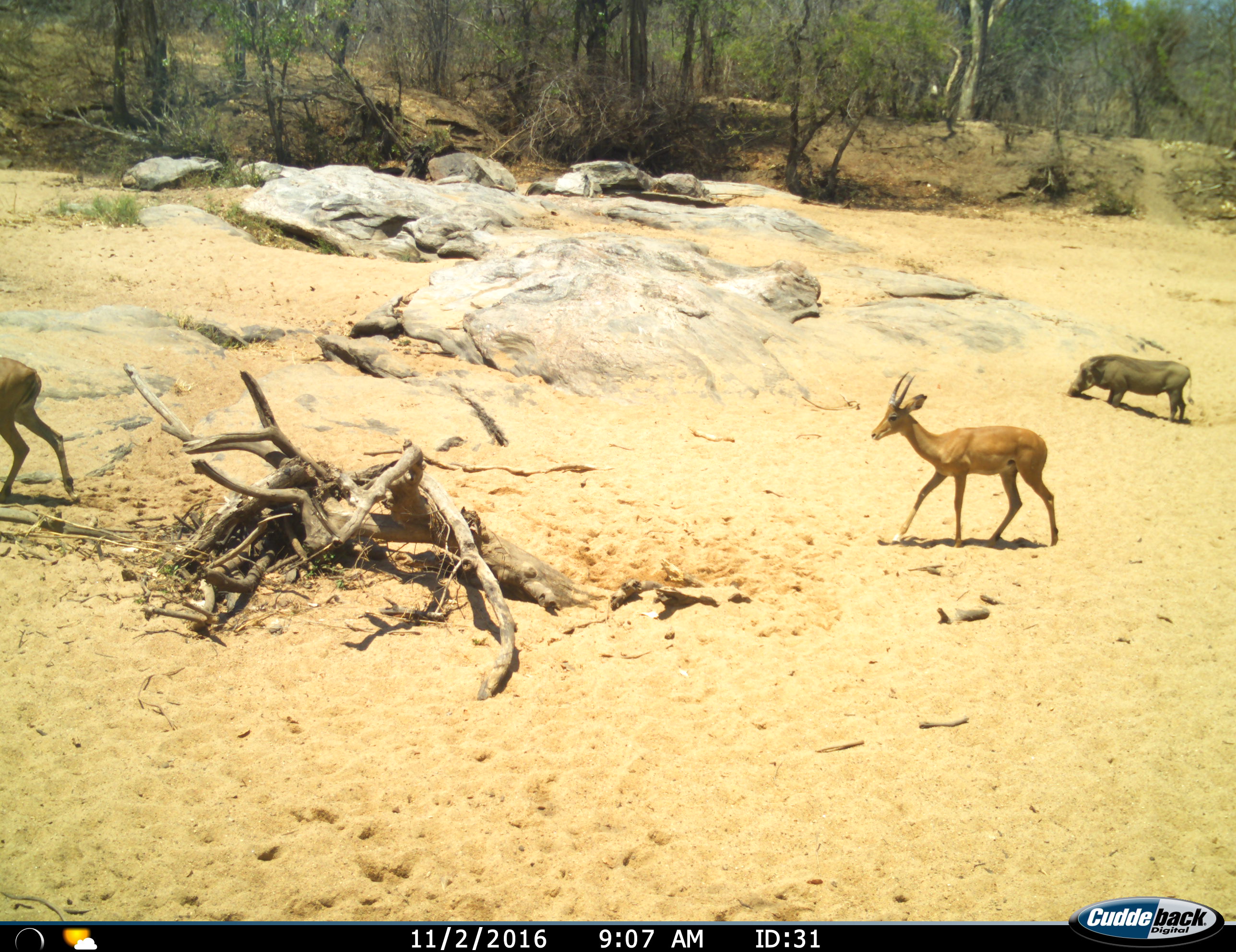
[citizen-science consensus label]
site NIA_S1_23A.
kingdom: Animalia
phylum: Chordata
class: Mammalia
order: Artiodactyla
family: Bovidae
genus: Aepyceros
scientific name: Aepyceros melampus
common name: impala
Impala (Aepyceros melampus), count 2. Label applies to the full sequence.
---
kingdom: Animalia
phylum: Chordata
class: Mammalia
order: Artiodactyla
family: Suidae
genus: Phacochoerus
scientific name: Phacochoerus africanus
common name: warthog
Warthog (Phacochoerus africanus), count 1. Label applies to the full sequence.